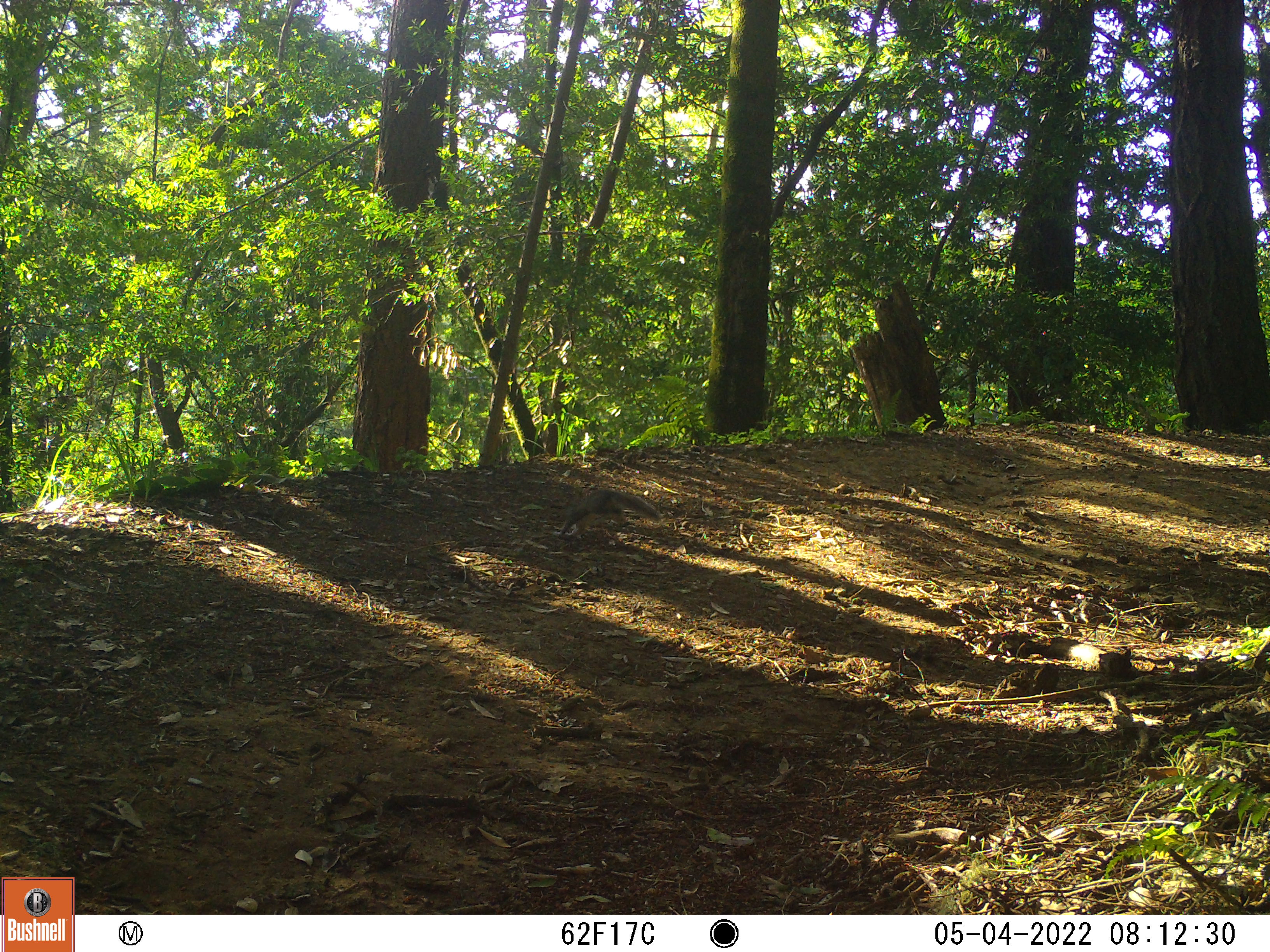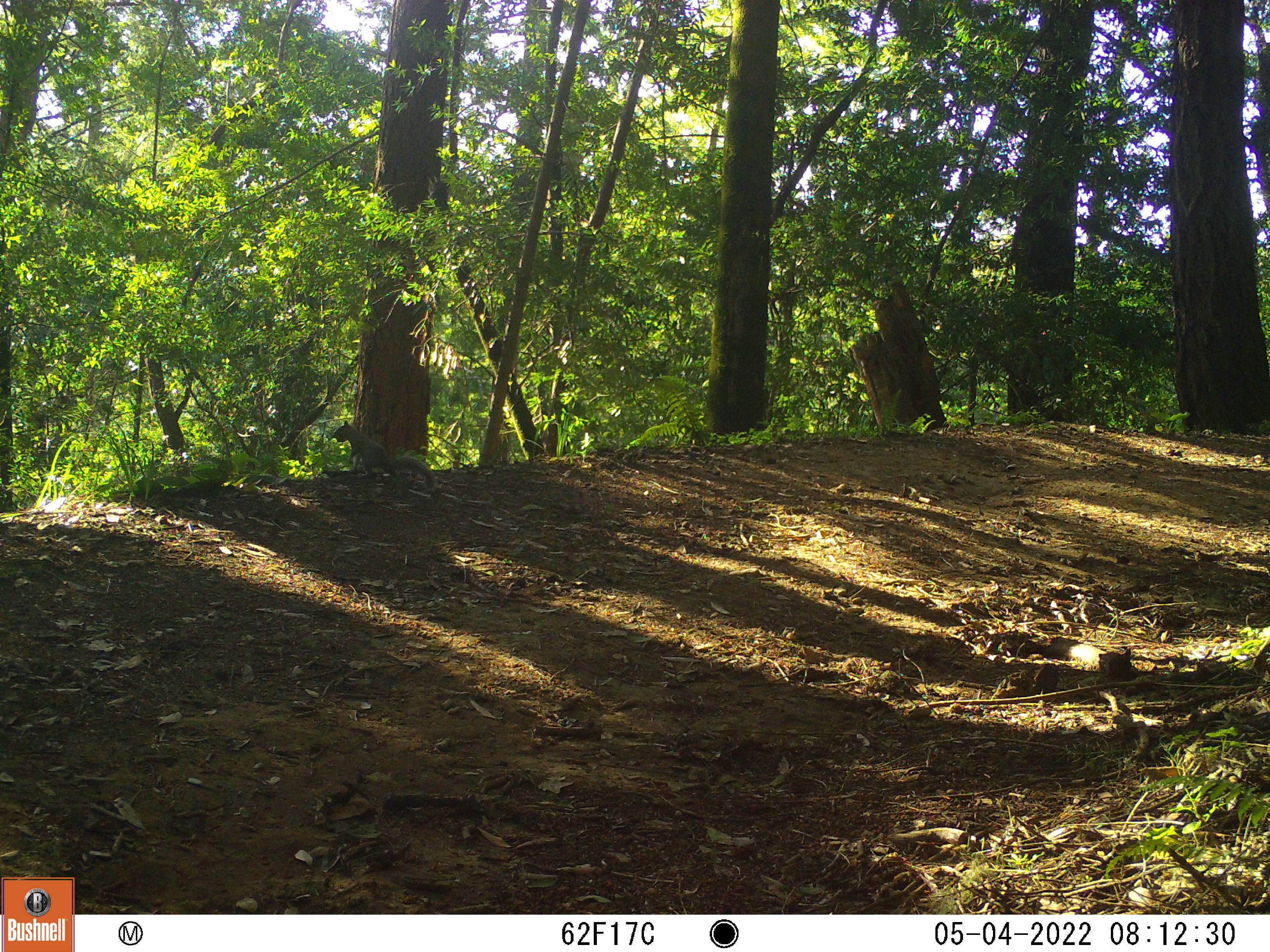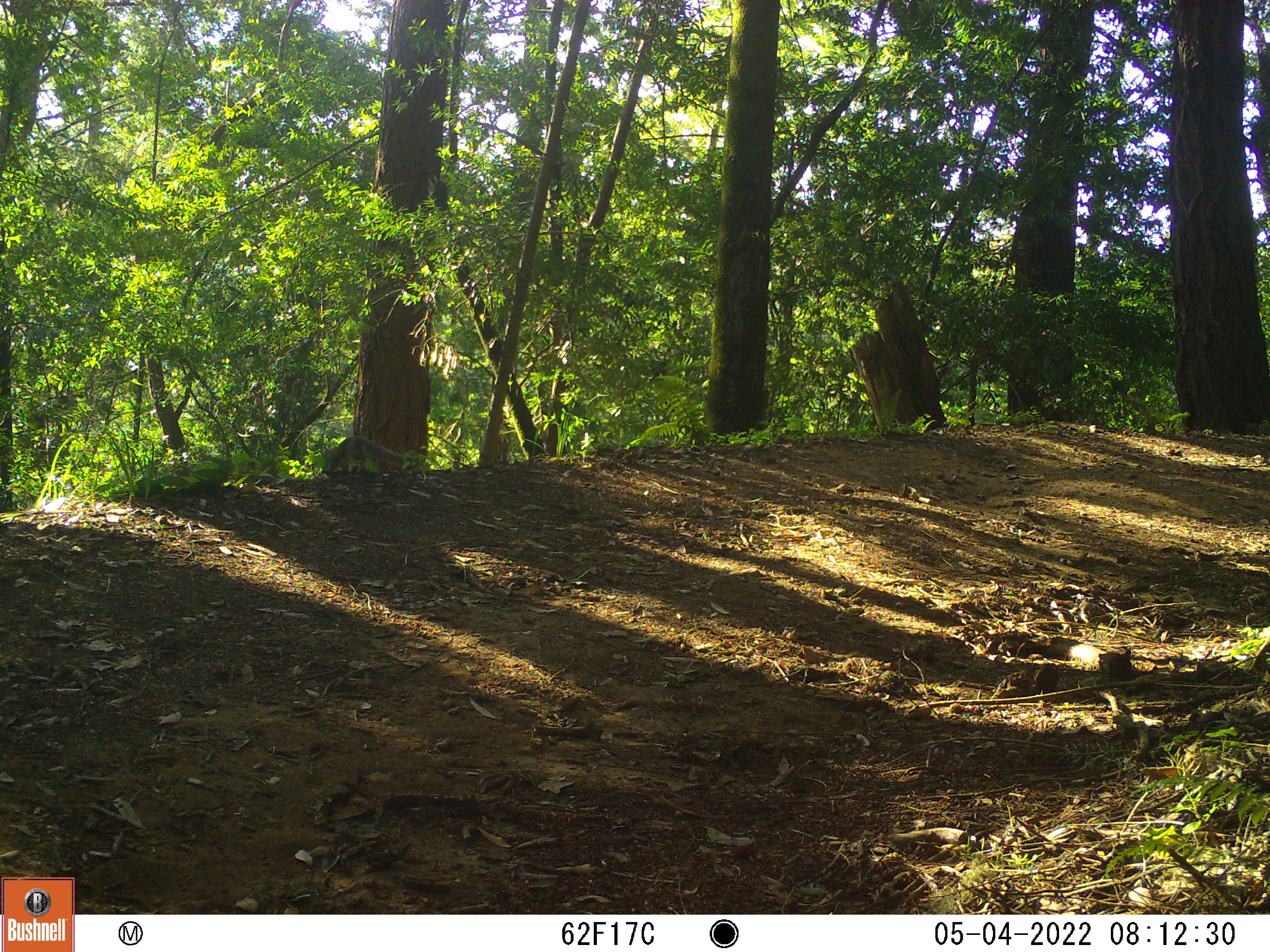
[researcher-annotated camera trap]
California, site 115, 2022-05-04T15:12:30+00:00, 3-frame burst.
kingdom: Animalia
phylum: Chordata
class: Mammalia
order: Rodentia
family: Sciuridae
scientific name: Sciuridae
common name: squirrel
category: unknown squirrel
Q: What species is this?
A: Unknown squirrel (squirrel) (Sciuridae).